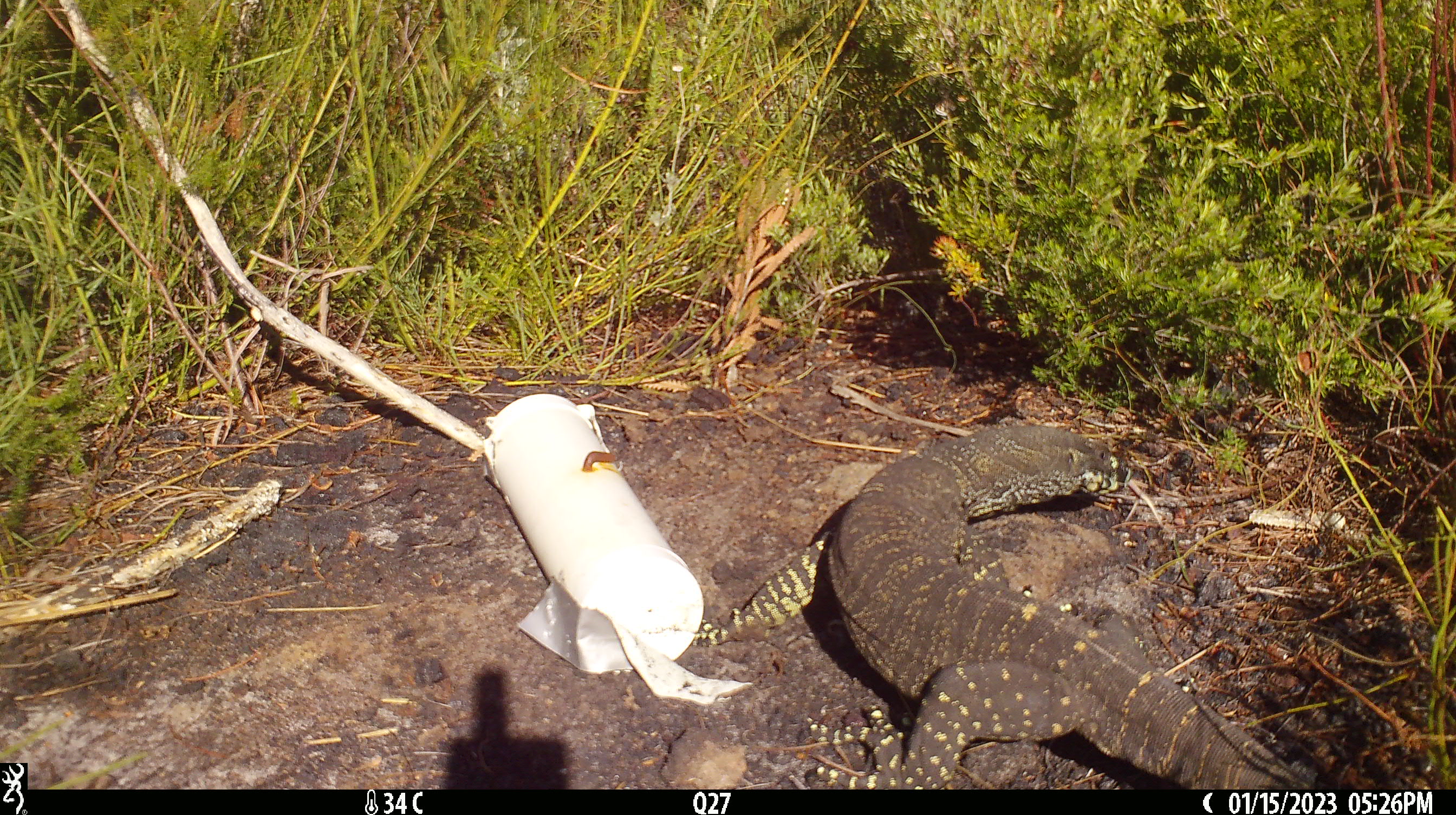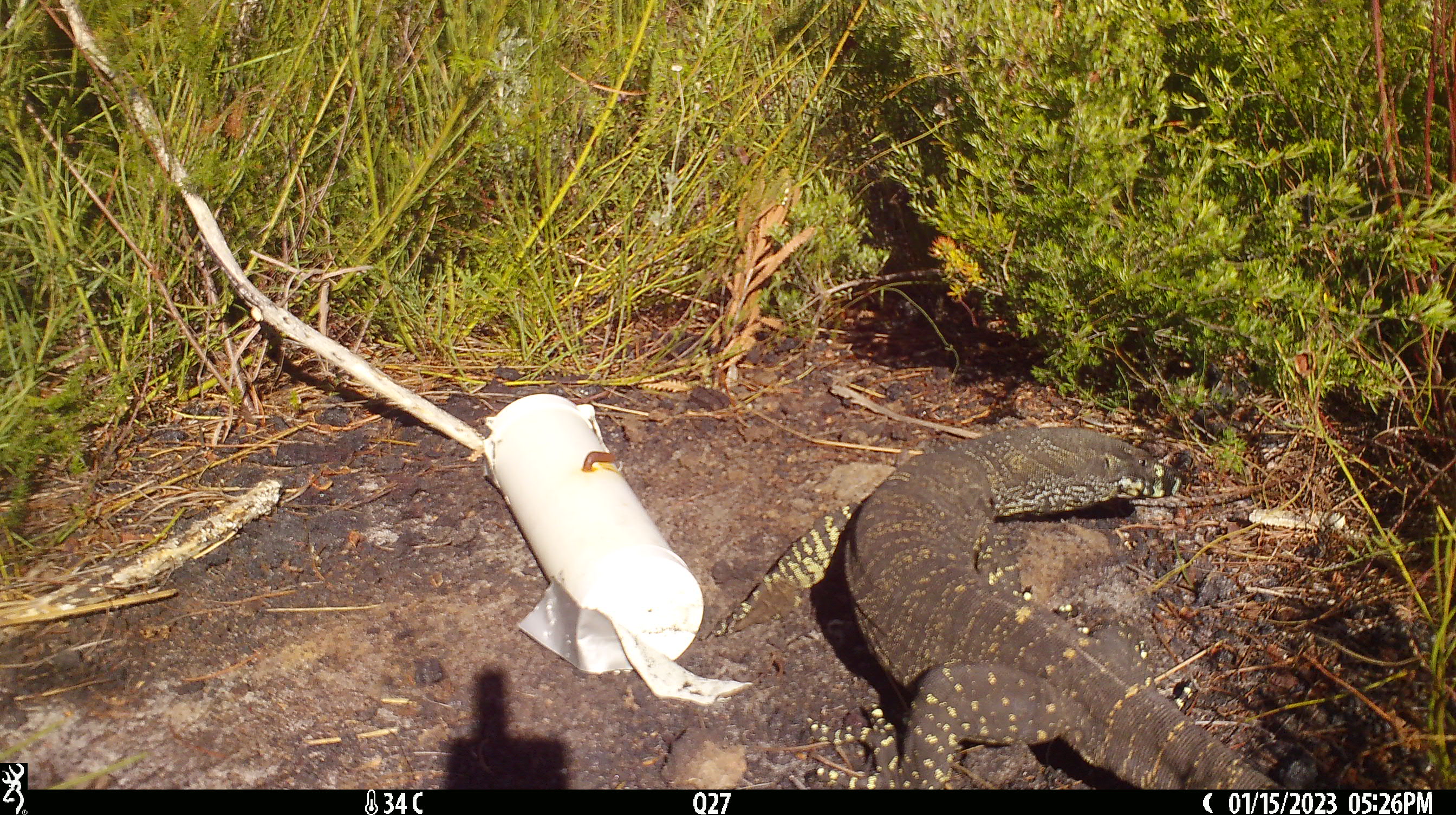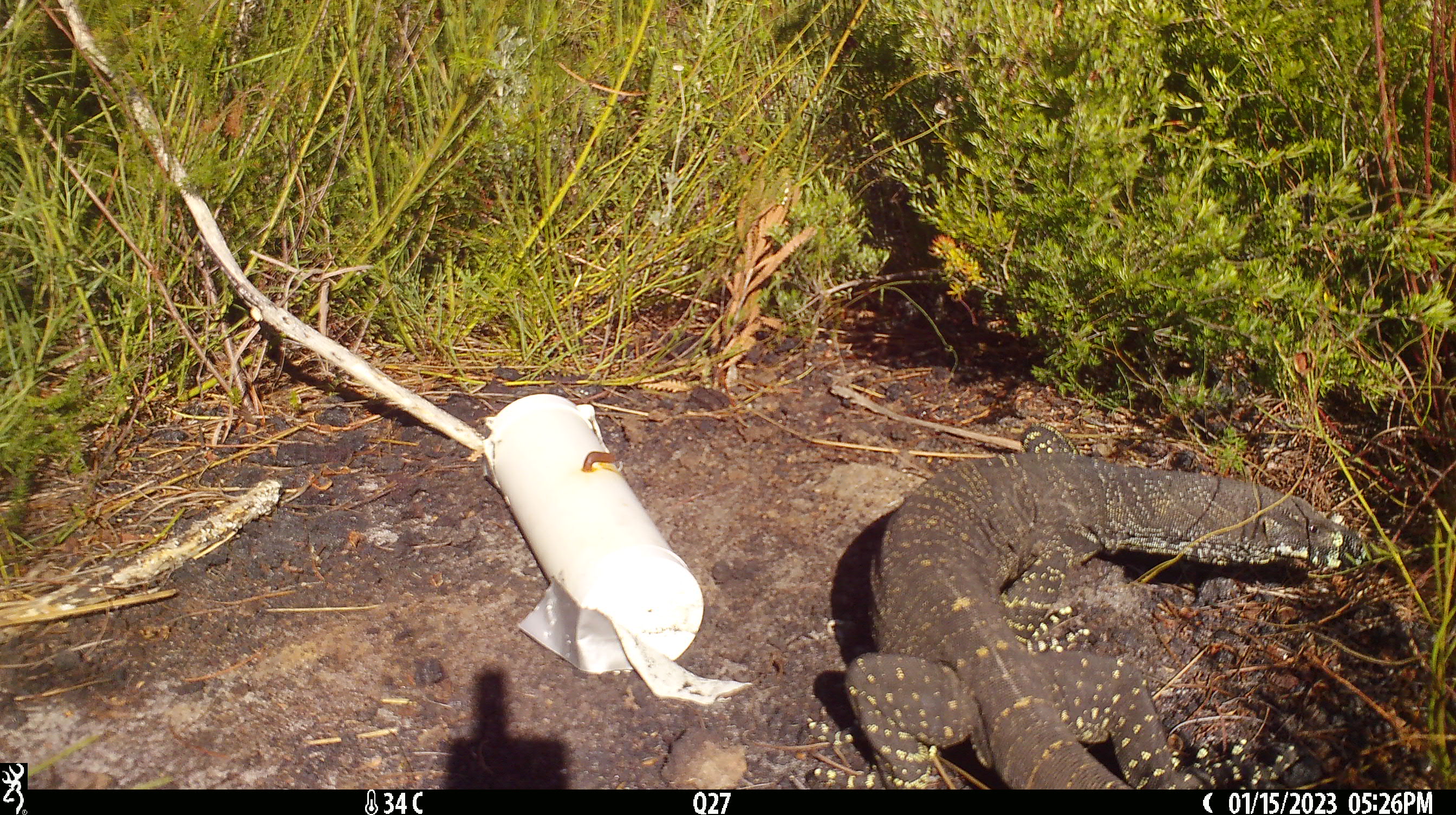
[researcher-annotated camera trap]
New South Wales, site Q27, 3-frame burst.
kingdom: Animalia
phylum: Chordata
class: Reptilia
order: Squamata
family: Varanidae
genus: Varanus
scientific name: Varanus varius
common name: lace monitor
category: goanna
Goanna (lace monitor) (Varanus varius).